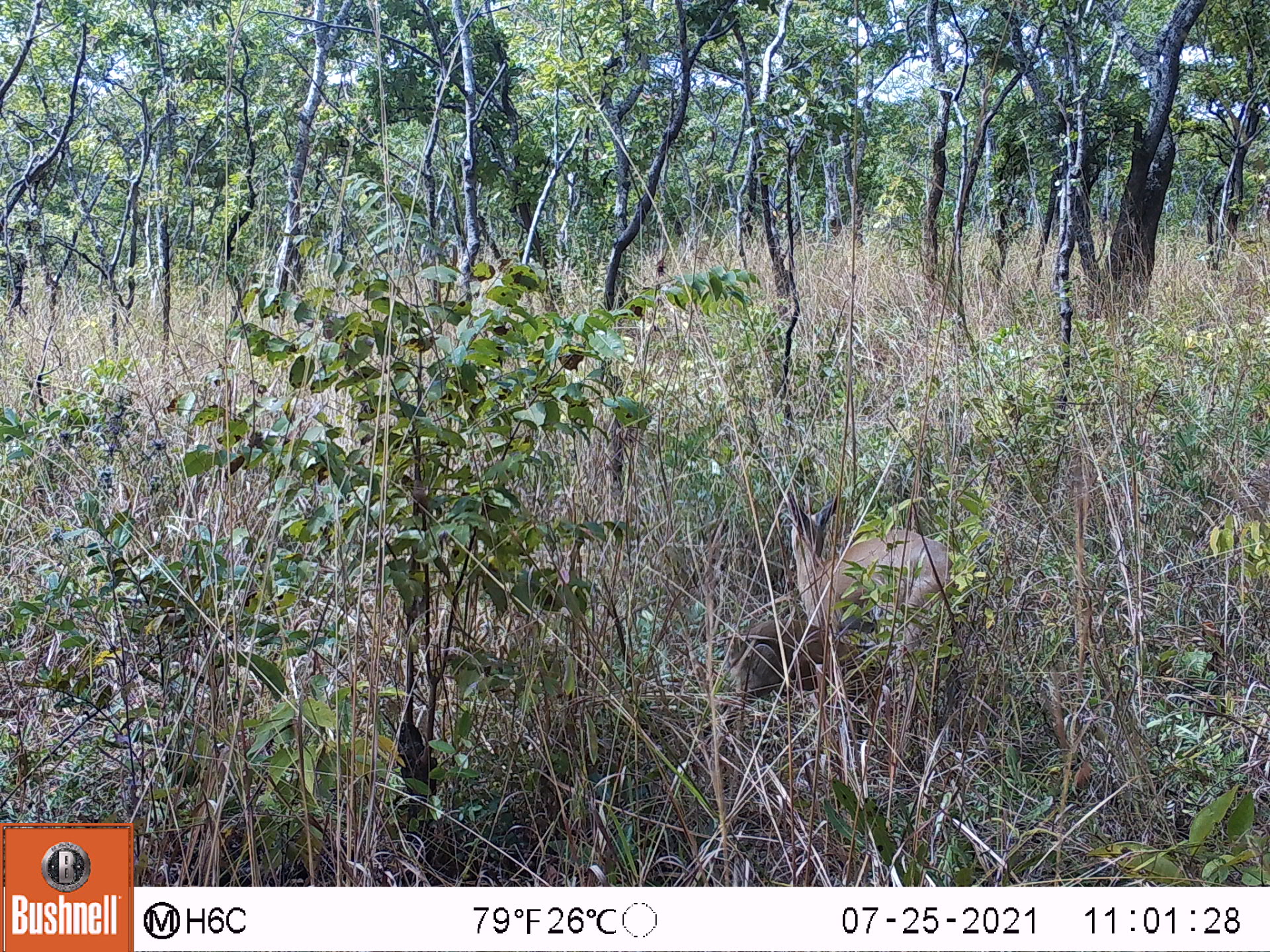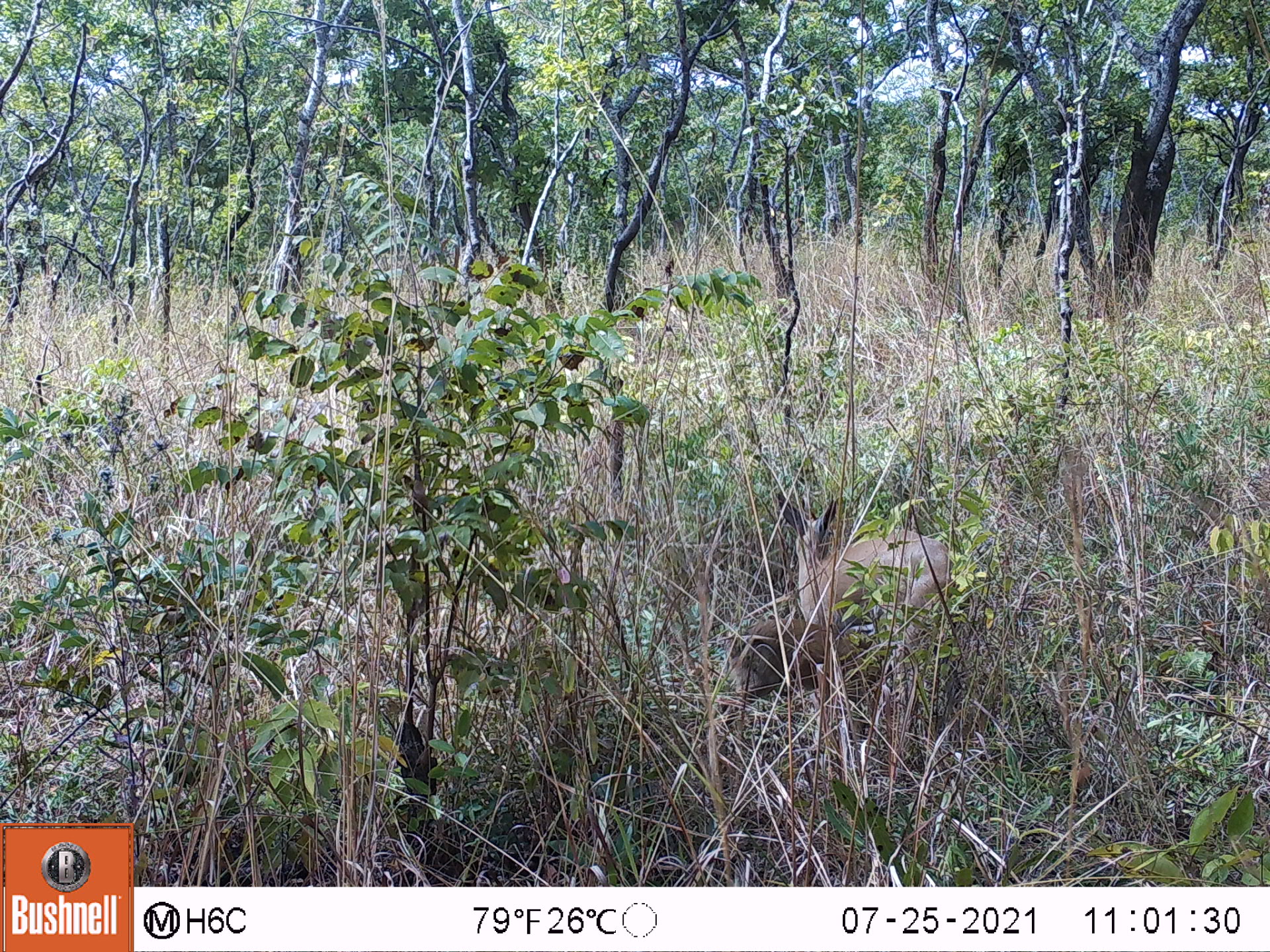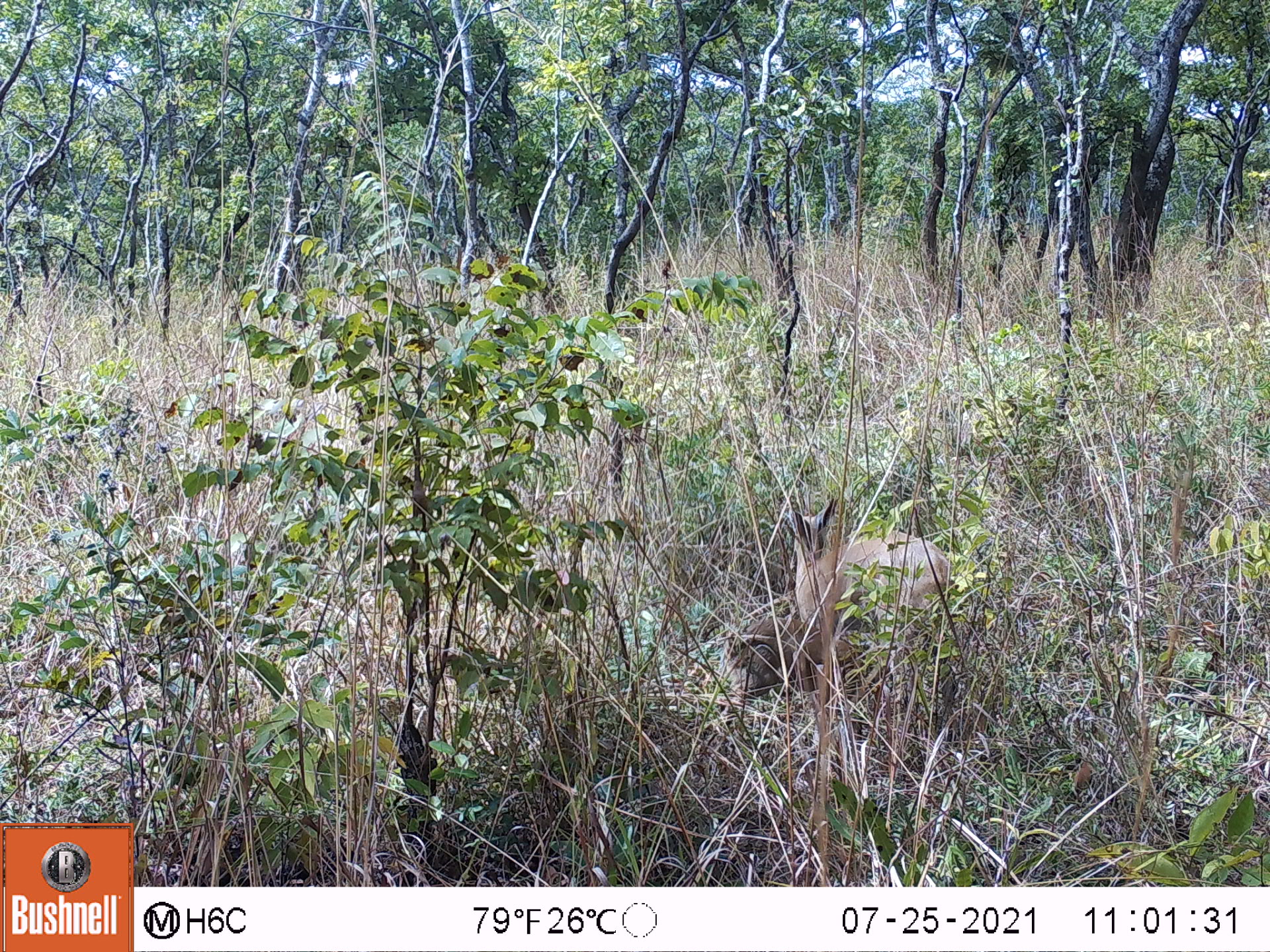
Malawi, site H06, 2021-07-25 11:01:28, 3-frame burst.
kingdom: Animalia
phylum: Chordata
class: Mammalia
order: Artiodactyla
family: Bovidae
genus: Sylvicapra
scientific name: Sylvicapra grimmia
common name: common duiker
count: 2